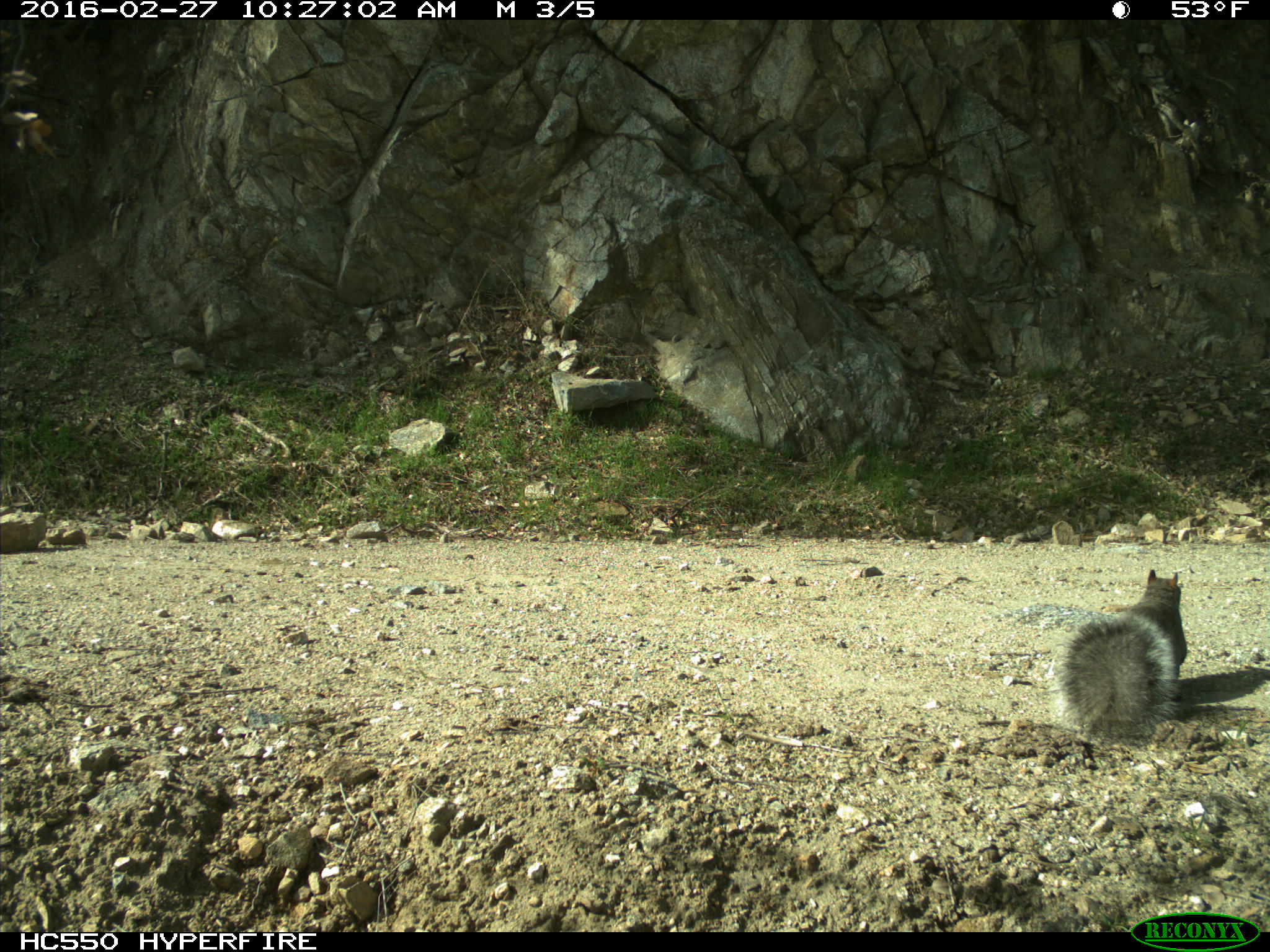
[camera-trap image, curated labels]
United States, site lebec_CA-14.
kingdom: Animalia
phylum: Chordata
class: Mammalia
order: Rodentia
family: Sciuridae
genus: Sciurus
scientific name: Sciurus carolinensis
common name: eastern gray squirrel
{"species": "Sciurus carolinensis (eastern gray squirrel)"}